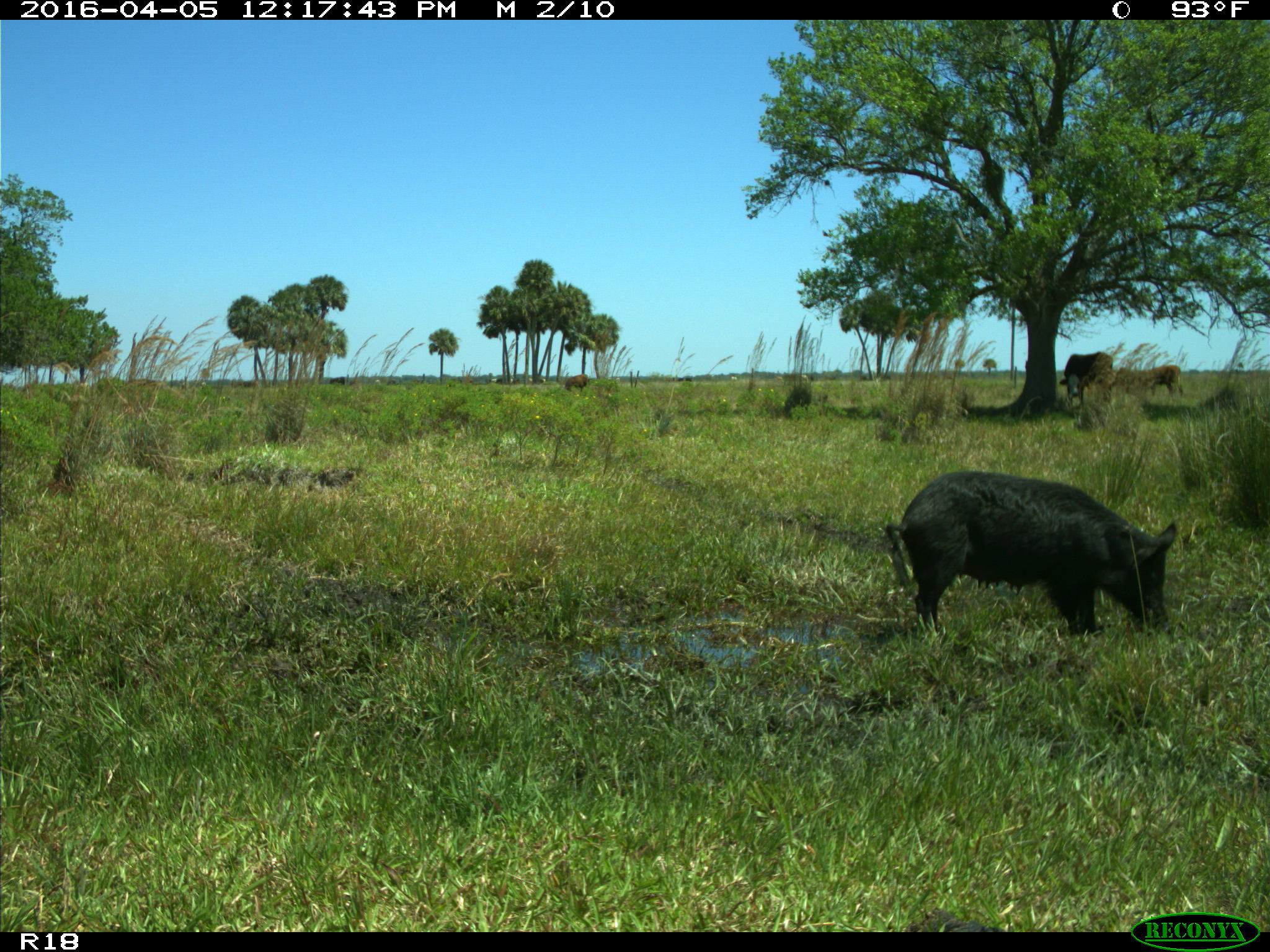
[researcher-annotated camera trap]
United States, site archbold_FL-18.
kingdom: Animalia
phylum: Chordata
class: Mammalia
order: Artiodactyla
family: Suidae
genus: Sus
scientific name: Sus scrofa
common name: wild boar